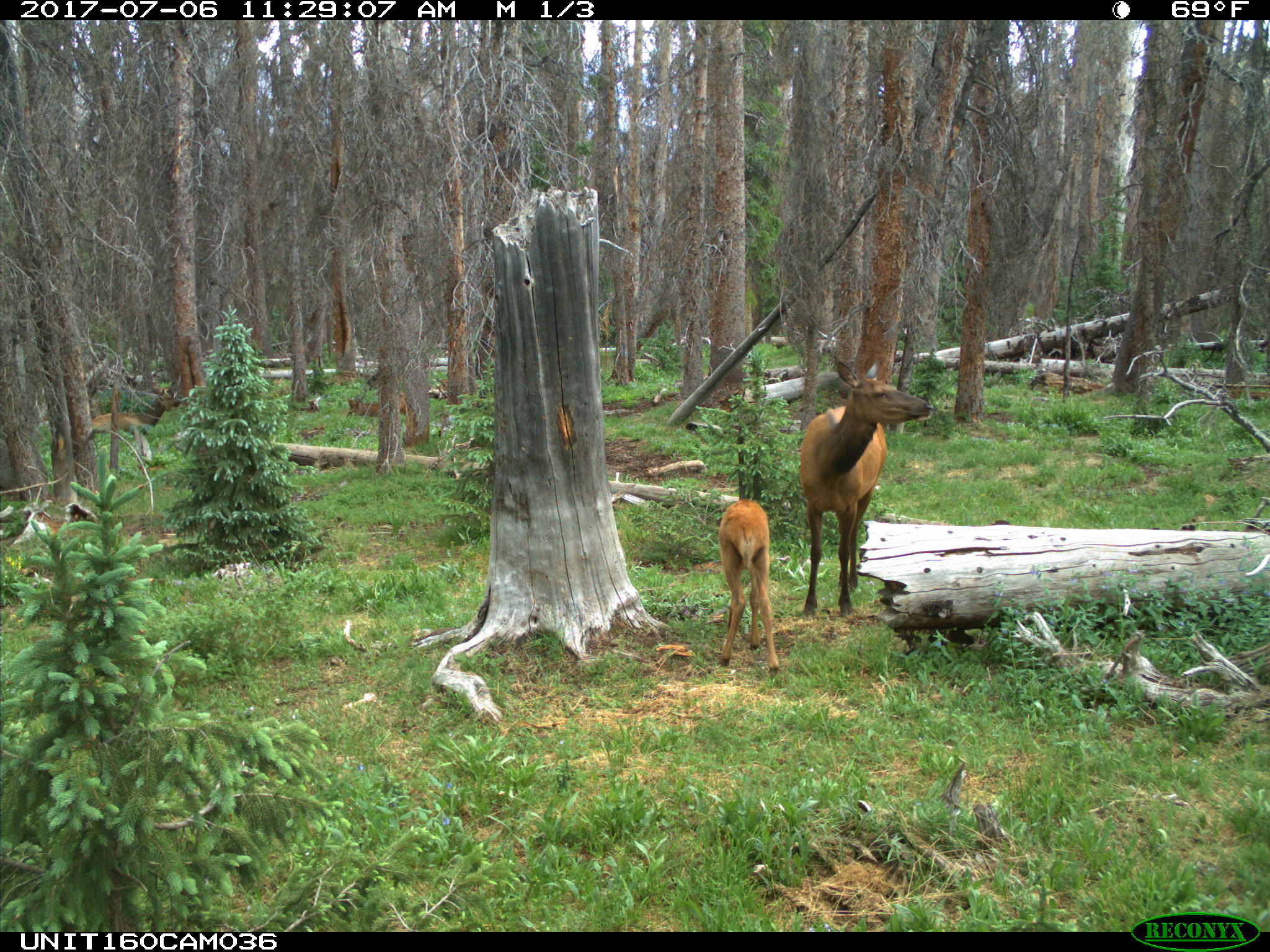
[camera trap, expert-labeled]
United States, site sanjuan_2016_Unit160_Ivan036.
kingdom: Animalia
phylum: Chordata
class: Mammalia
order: Artiodactyla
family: Cervidae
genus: Cervus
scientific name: Cervus elaphus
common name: red deer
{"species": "Cervus elaphus (red deer)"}